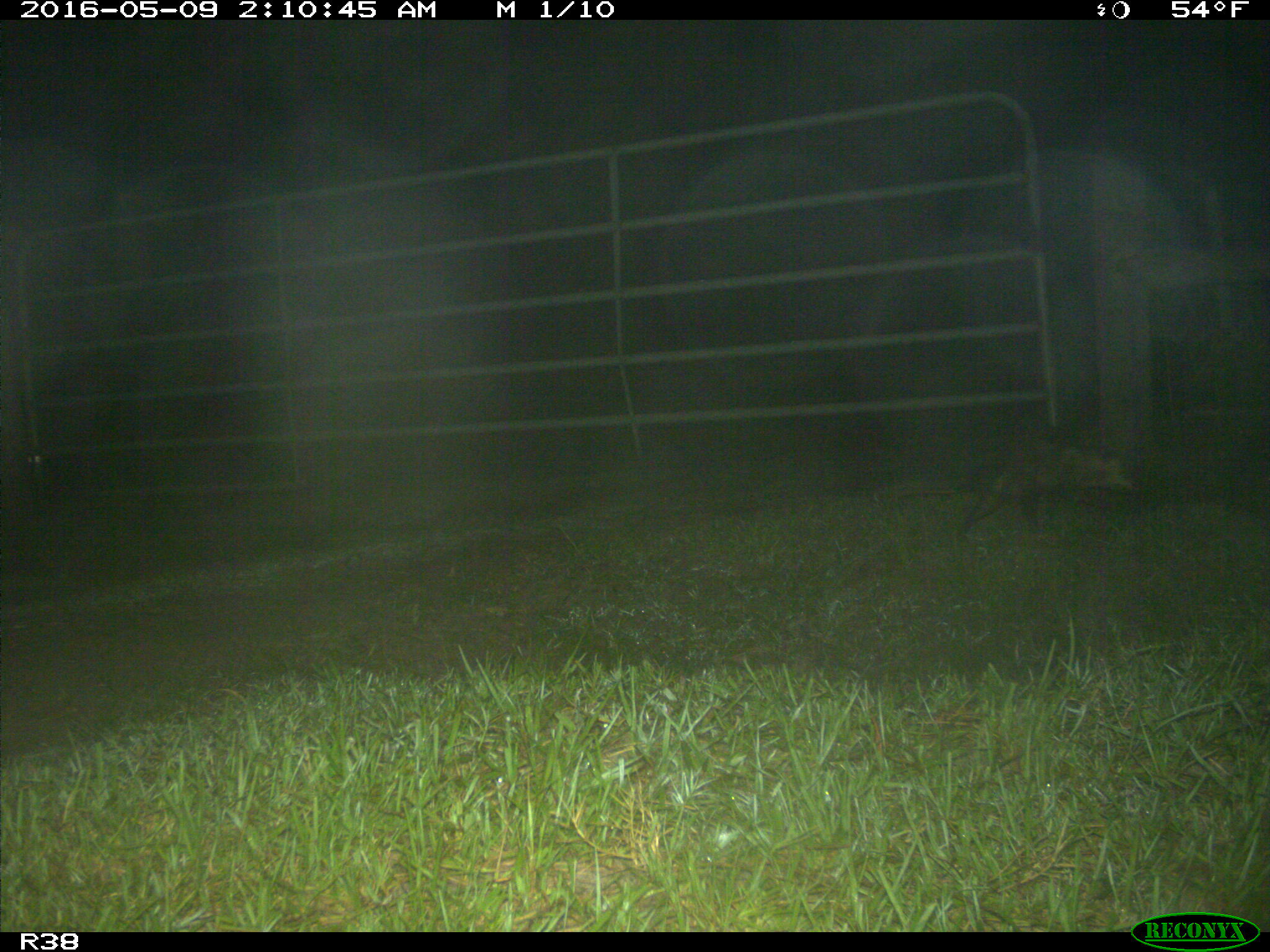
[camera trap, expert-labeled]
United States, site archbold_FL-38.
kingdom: Animalia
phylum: Chordata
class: Mammalia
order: Didelphimorphia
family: Didelphidae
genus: Didelphis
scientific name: Didelphis virginiana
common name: virginia opossum